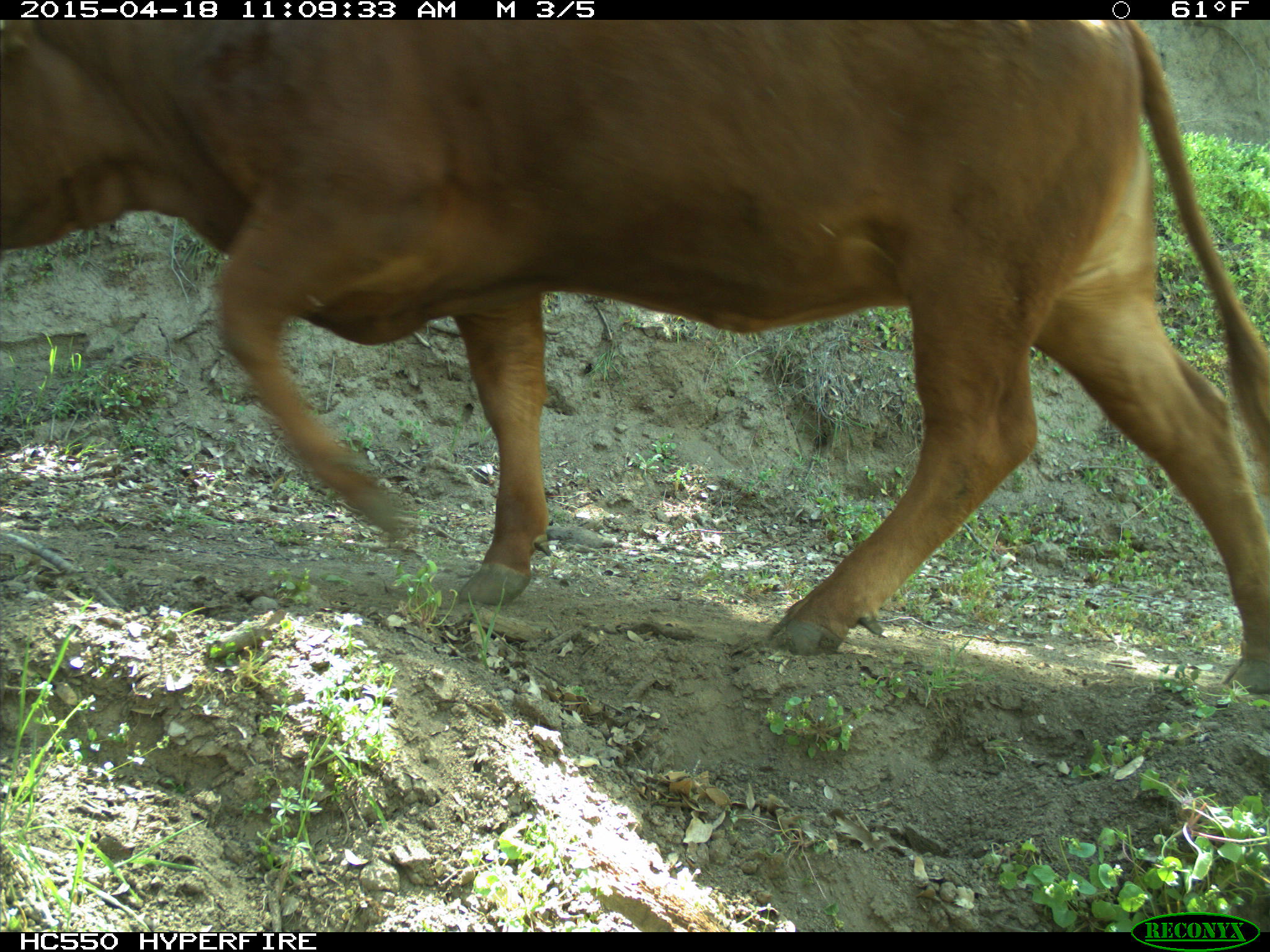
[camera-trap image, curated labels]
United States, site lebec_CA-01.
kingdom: Animalia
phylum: Chordata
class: Mammalia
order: Artiodactyla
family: Bovidae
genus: Bos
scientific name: Bos taurus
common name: domestic cow